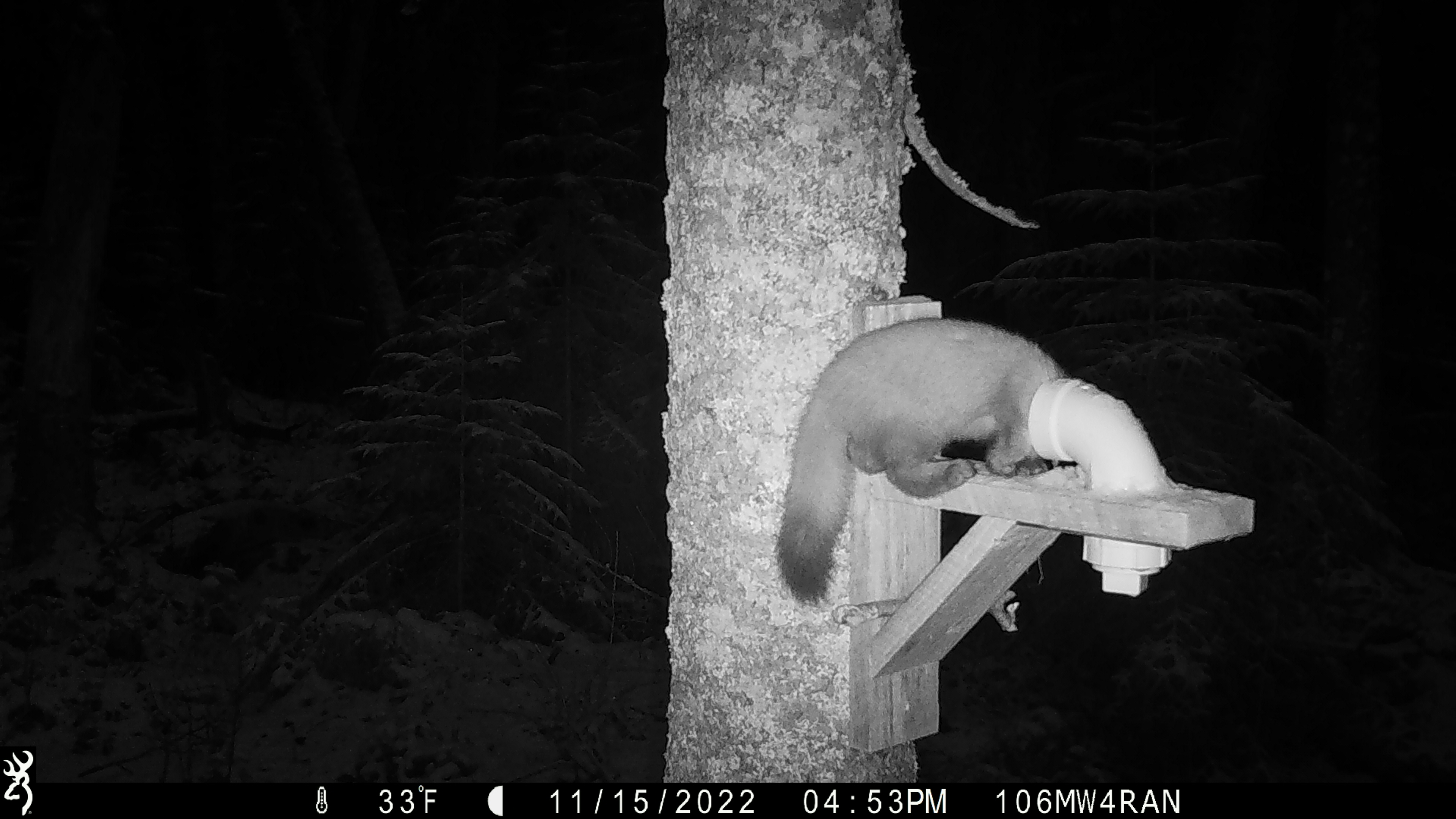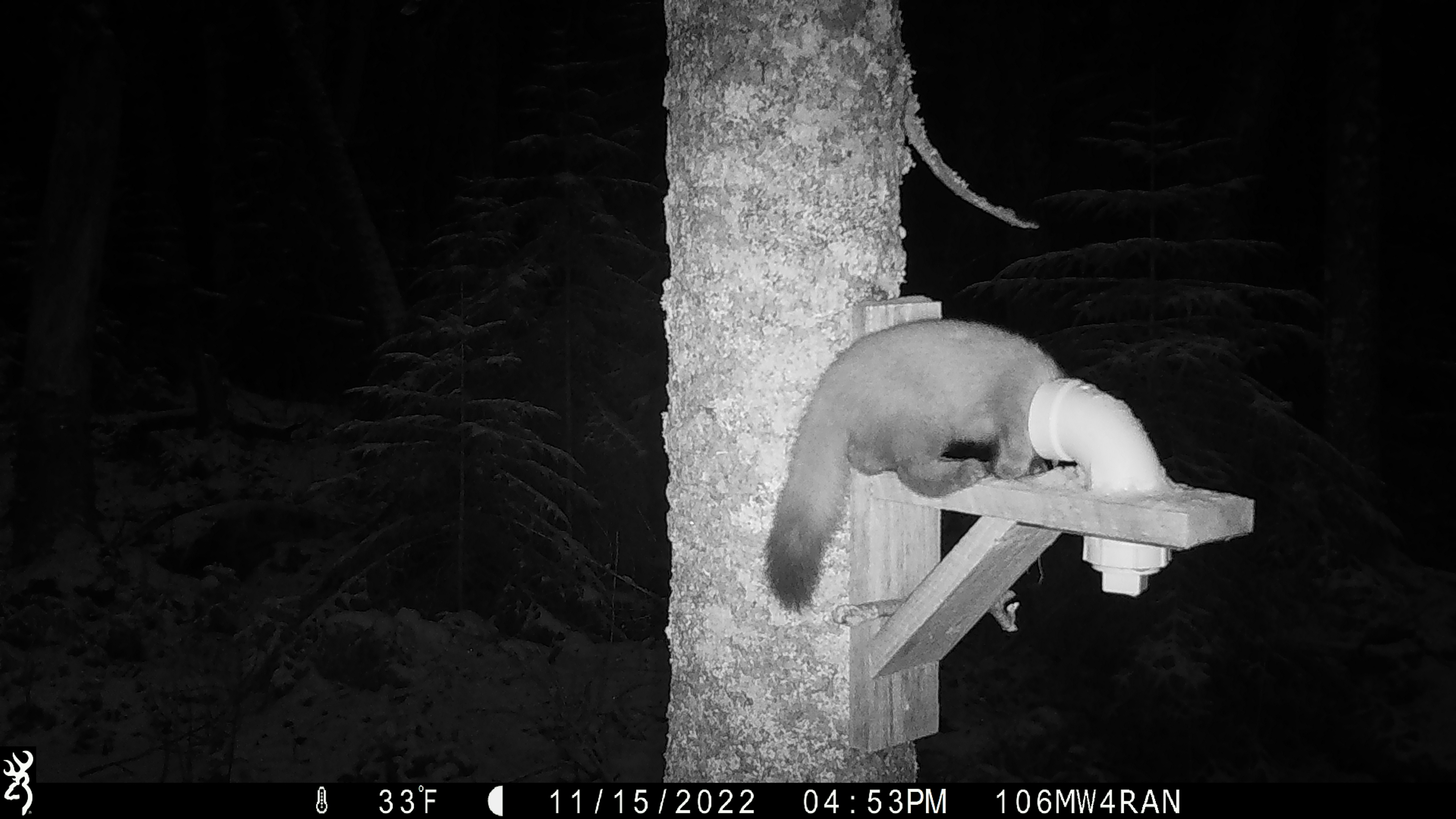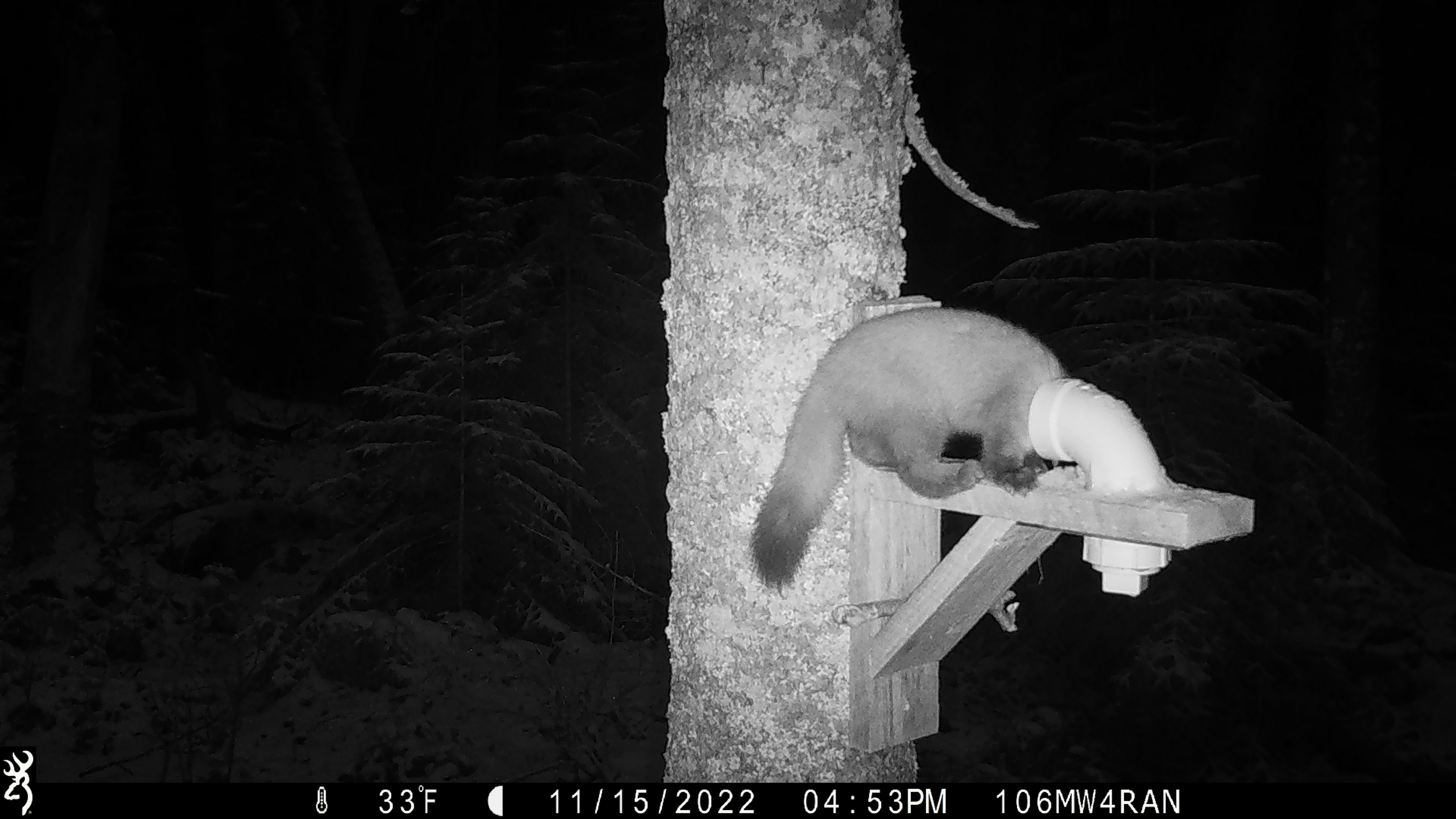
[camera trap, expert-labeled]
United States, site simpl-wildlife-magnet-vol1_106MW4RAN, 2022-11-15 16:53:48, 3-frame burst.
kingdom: Animalia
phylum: Chordata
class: Mammalia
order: Carnivora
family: Mustelidae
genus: Martes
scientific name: Martes americana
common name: american marten